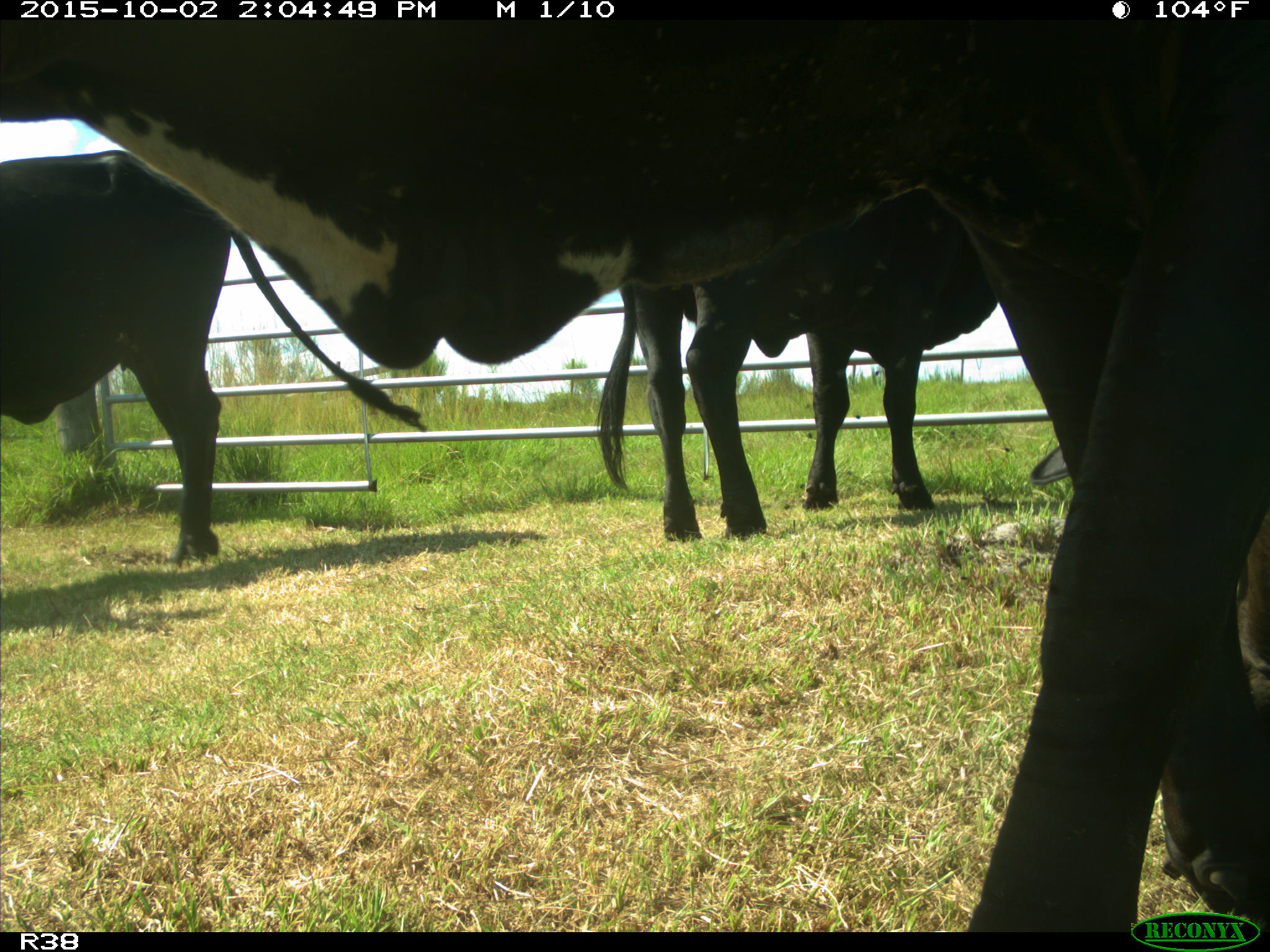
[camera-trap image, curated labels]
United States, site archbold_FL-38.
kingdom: Animalia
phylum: Chordata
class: Mammalia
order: Artiodactyla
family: Bovidae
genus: Bos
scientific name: Bos taurus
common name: domestic cow